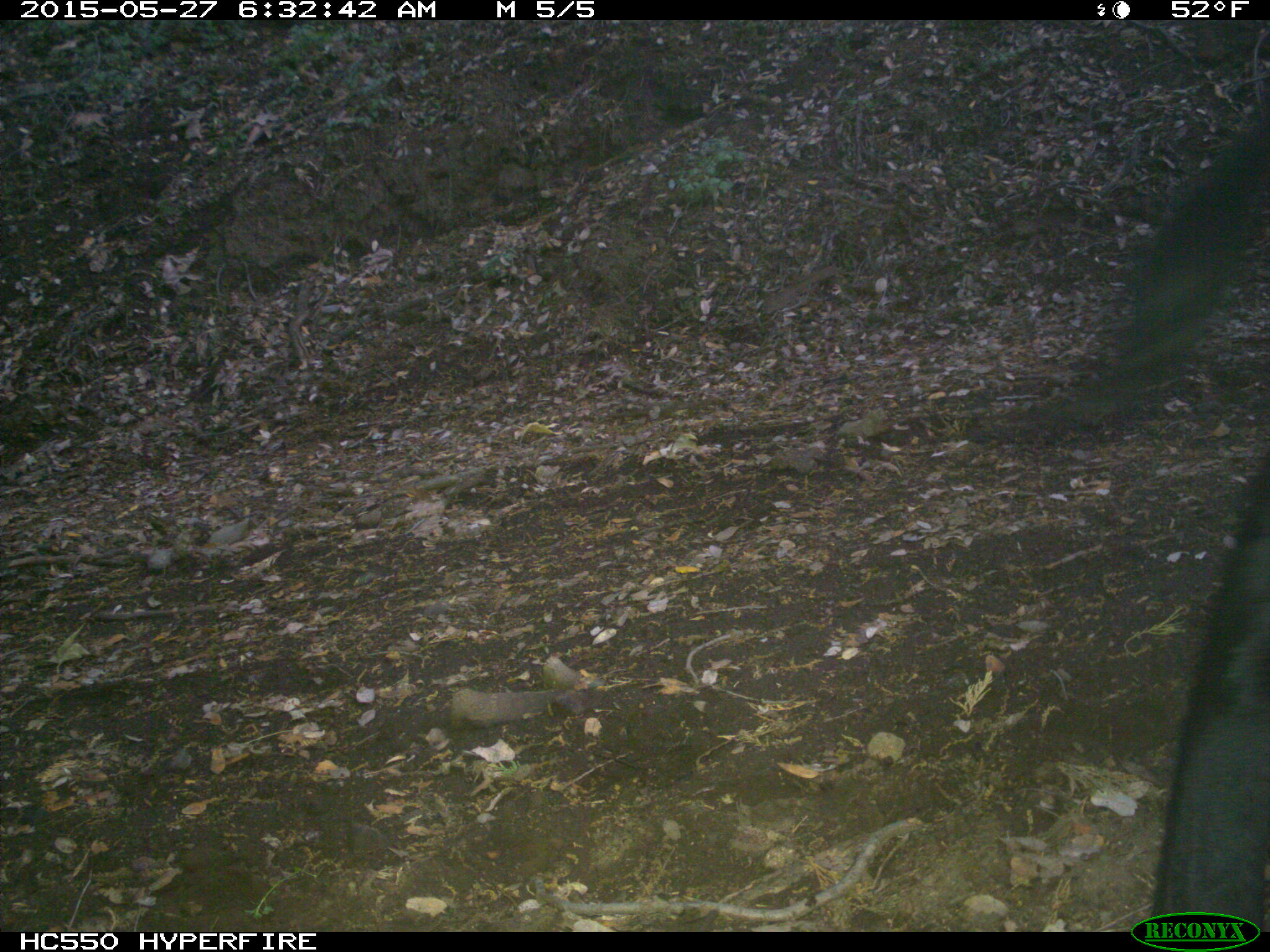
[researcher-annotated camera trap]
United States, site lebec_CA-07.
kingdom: Animalia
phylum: Chordata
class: Mammalia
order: Artiodactyla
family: Bovidae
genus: Bos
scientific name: Bos taurus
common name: domestic cow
Bos taurus (domestic cow).